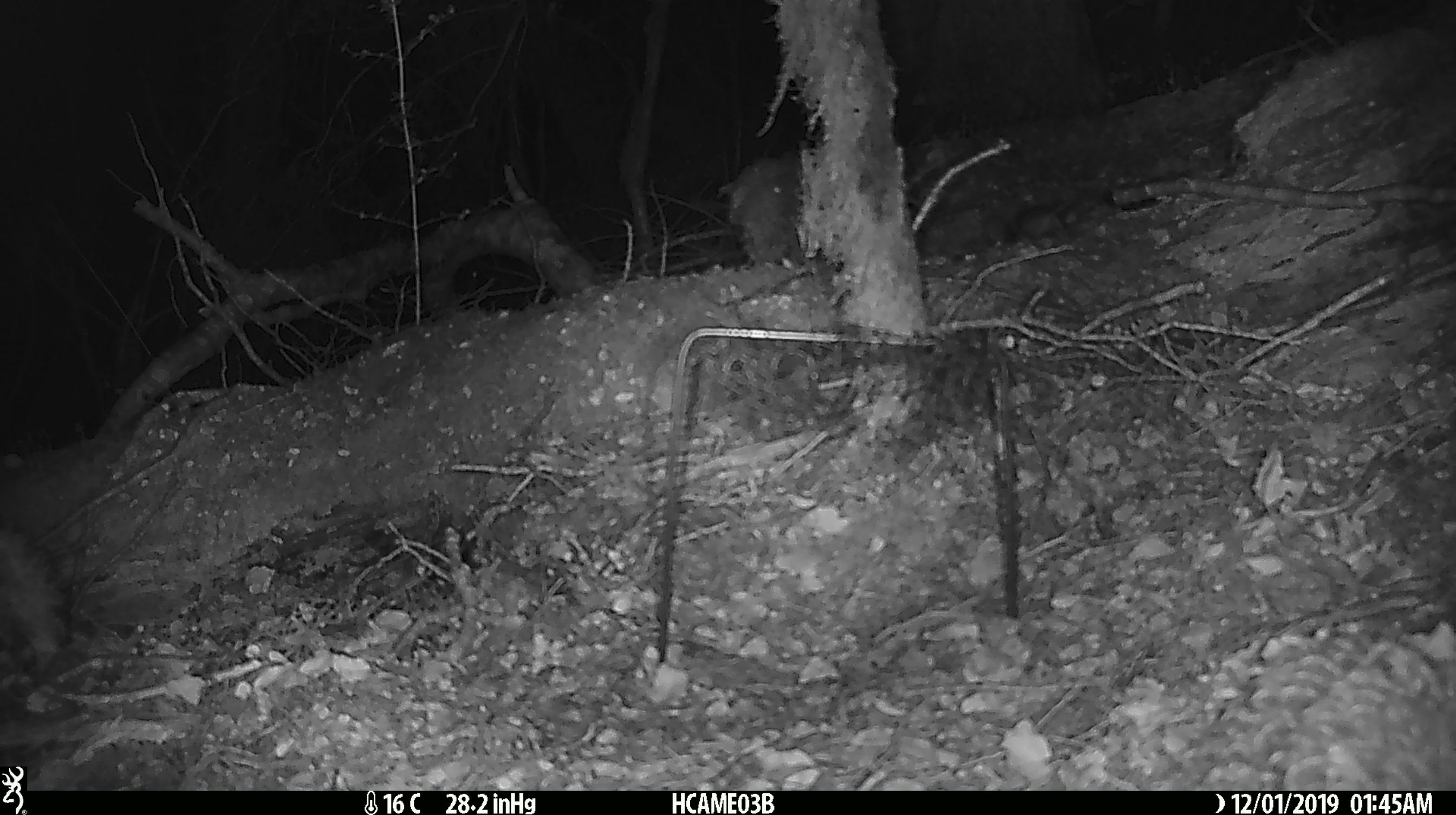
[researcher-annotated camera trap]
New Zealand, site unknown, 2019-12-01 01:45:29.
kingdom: Animalia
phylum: Chordata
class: Mammalia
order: Rodentia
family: Muridae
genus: Mus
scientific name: Mus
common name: mouse